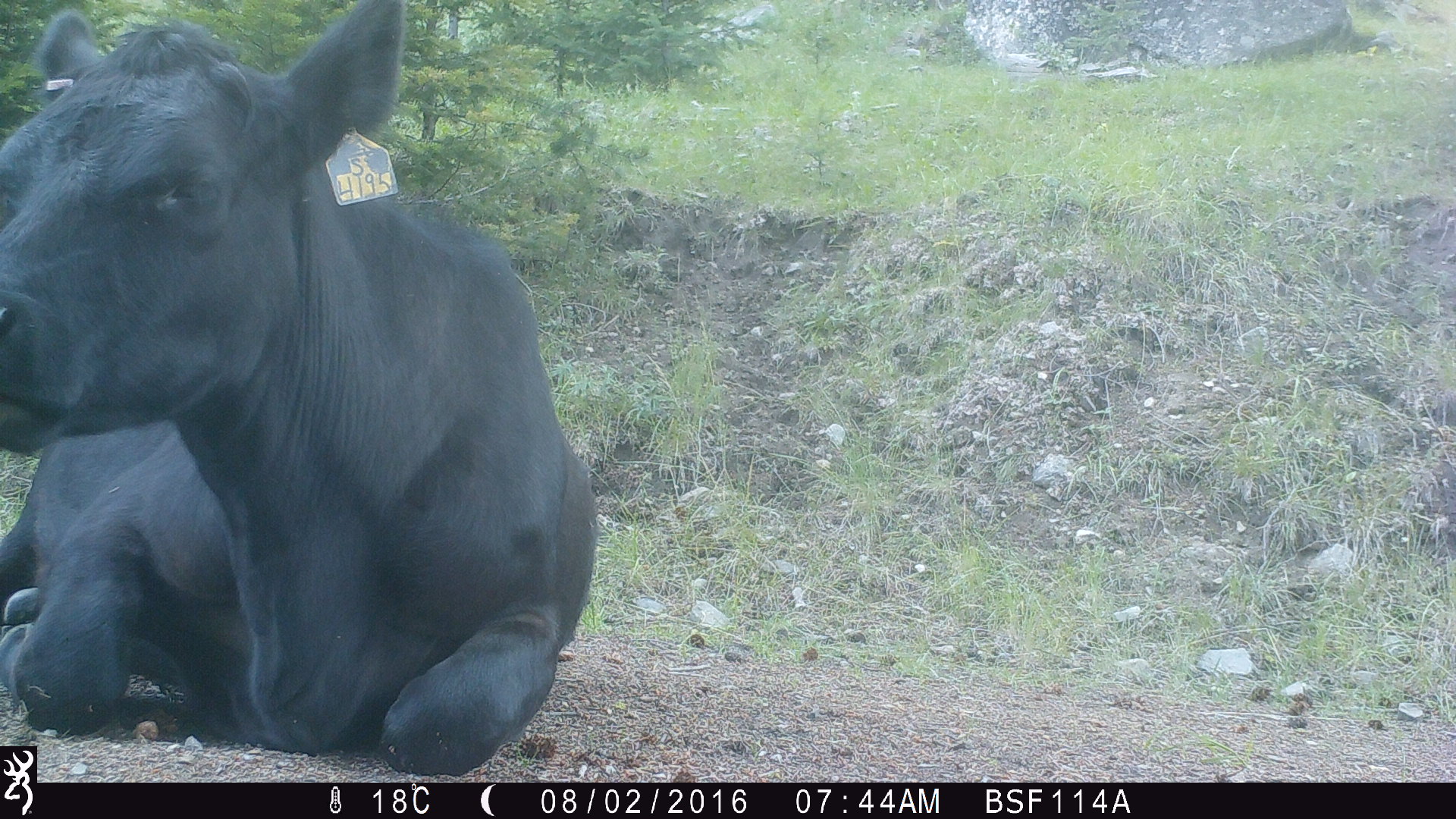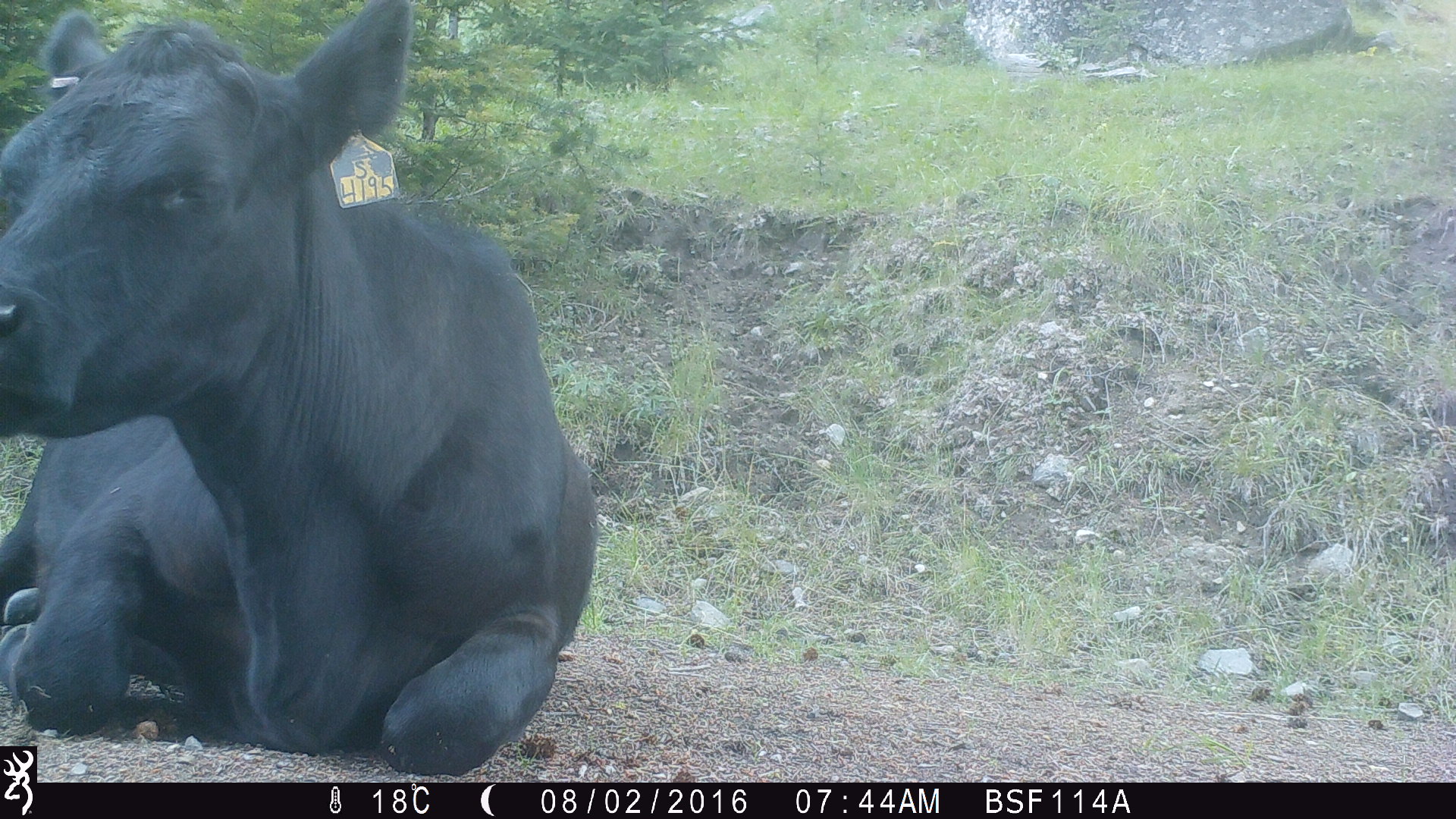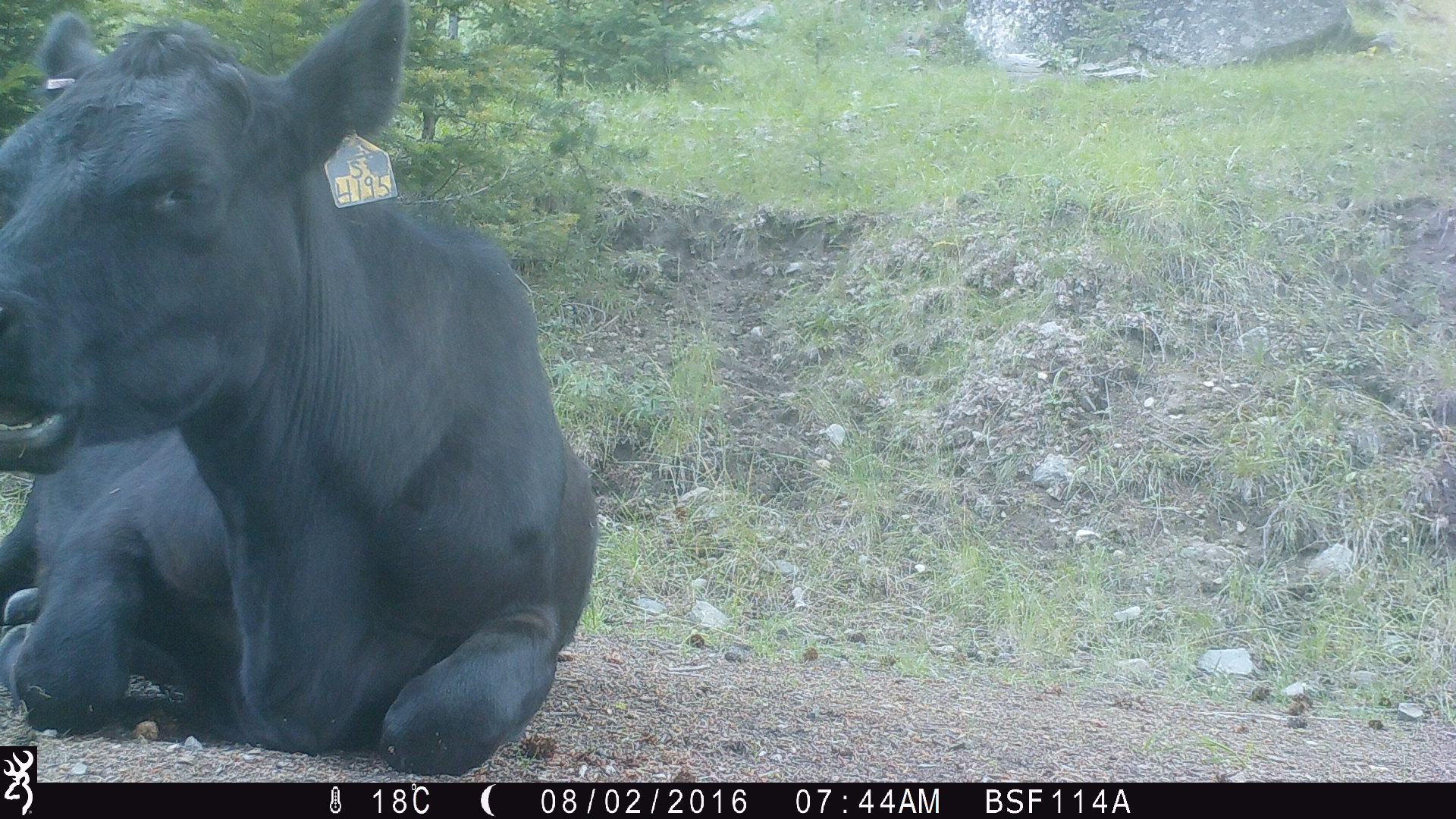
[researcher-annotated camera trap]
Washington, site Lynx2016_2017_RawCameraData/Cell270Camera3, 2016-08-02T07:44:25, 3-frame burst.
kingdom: Animalia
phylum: Chordata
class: Mammalia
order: Artiodactyla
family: Bovidae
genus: Bos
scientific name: Bos taurus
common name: domestic cattle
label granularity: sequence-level